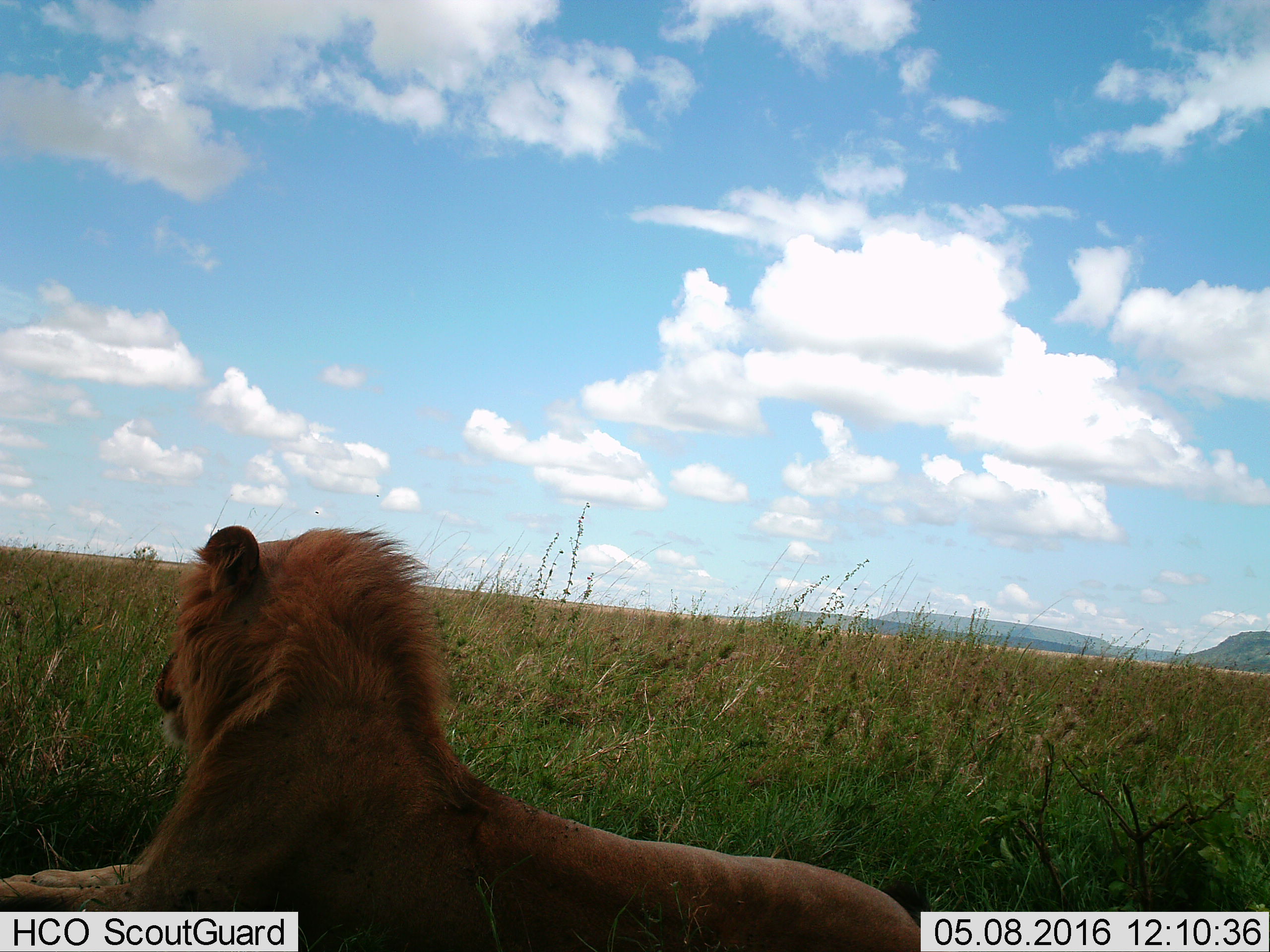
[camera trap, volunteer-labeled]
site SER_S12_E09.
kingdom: Animalia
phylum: Chordata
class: Mammalia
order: Carnivora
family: Felidae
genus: Panthera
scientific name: Panthera leo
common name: lion male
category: lionmale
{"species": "lionmale (lion male) (Panthera leo)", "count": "1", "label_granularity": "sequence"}